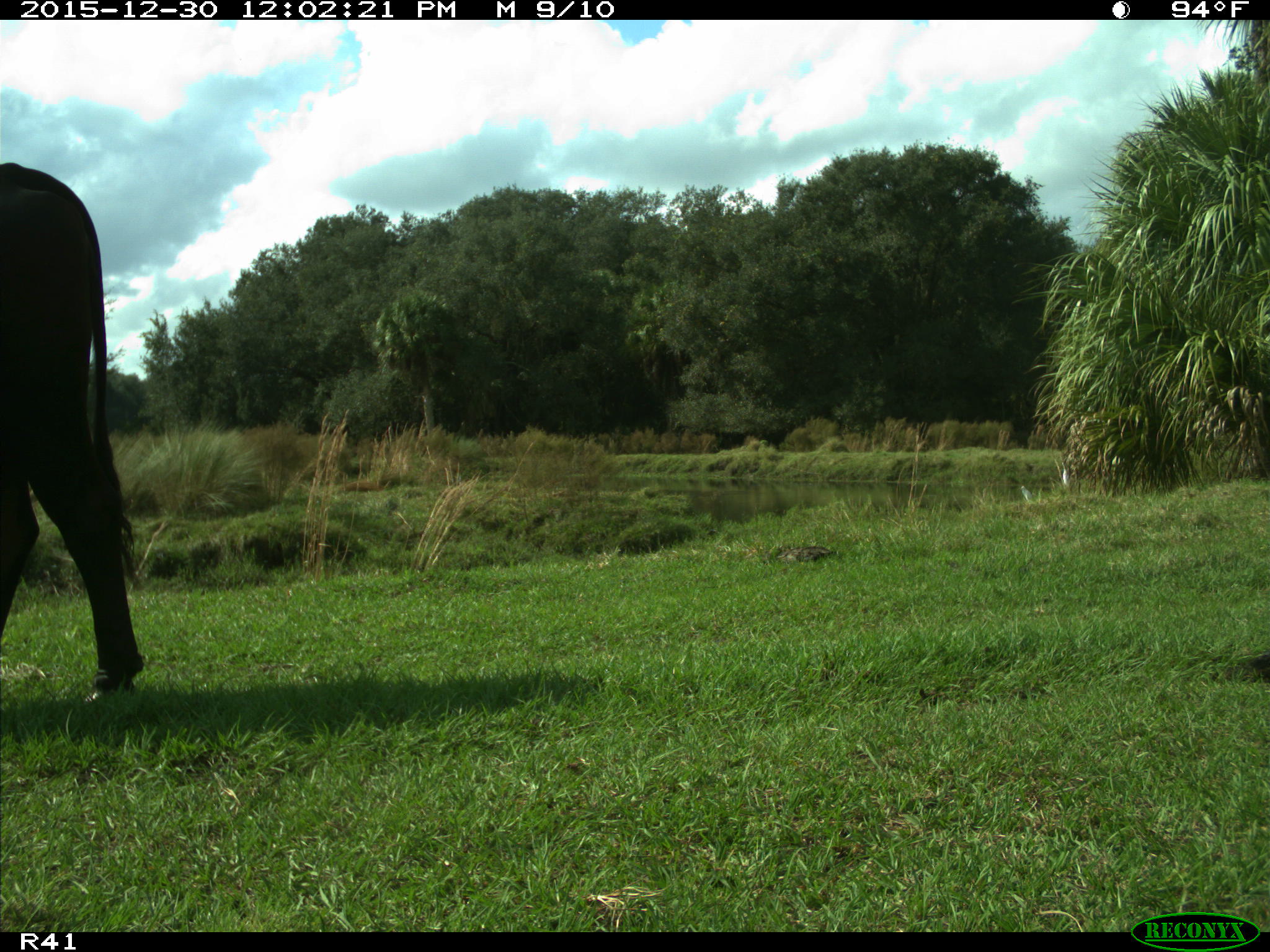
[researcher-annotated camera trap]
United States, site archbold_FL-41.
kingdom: Animalia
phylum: Chordata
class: Mammalia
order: Artiodactyla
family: Bovidae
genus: Bos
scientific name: Bos taurus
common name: domestic cow